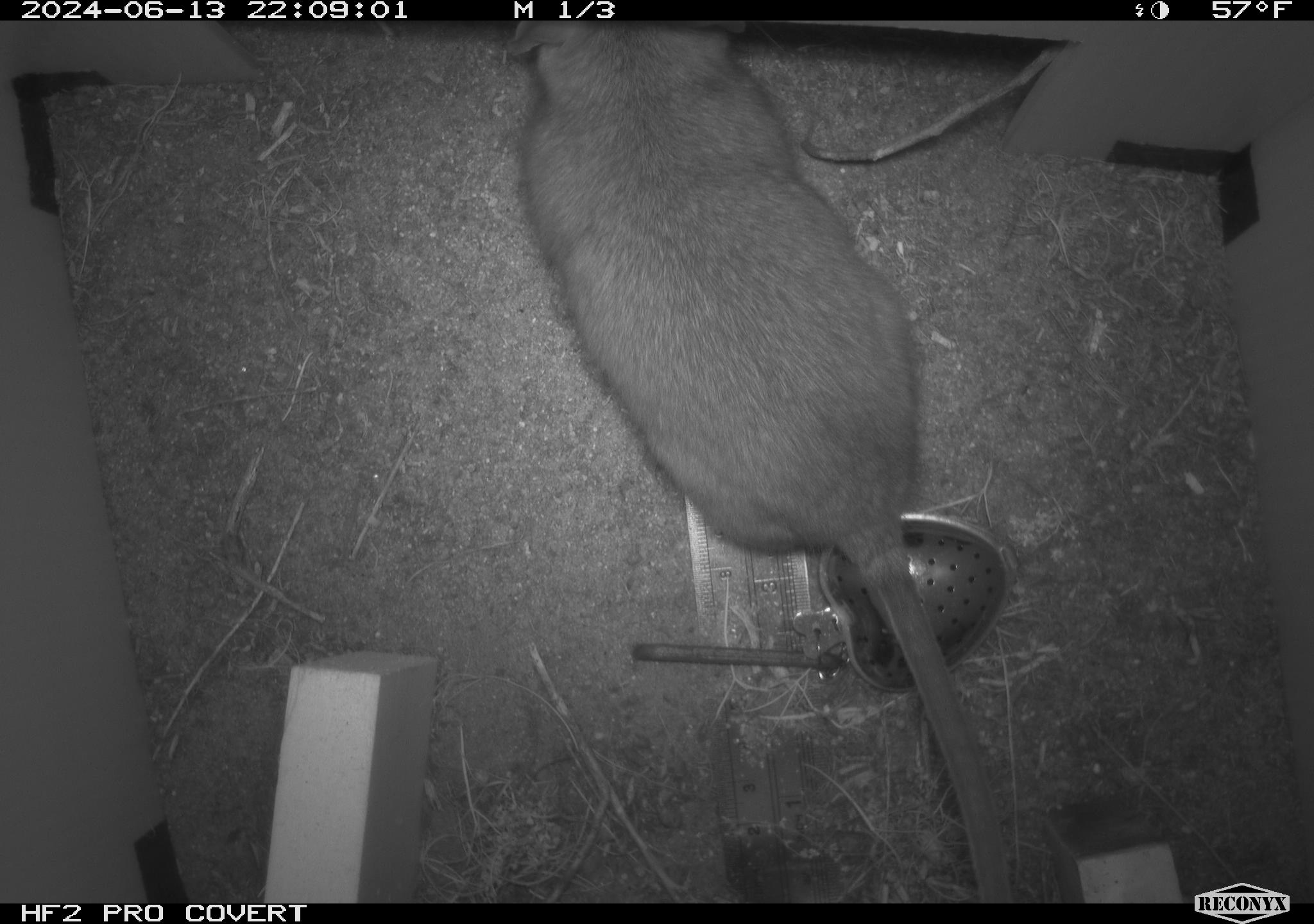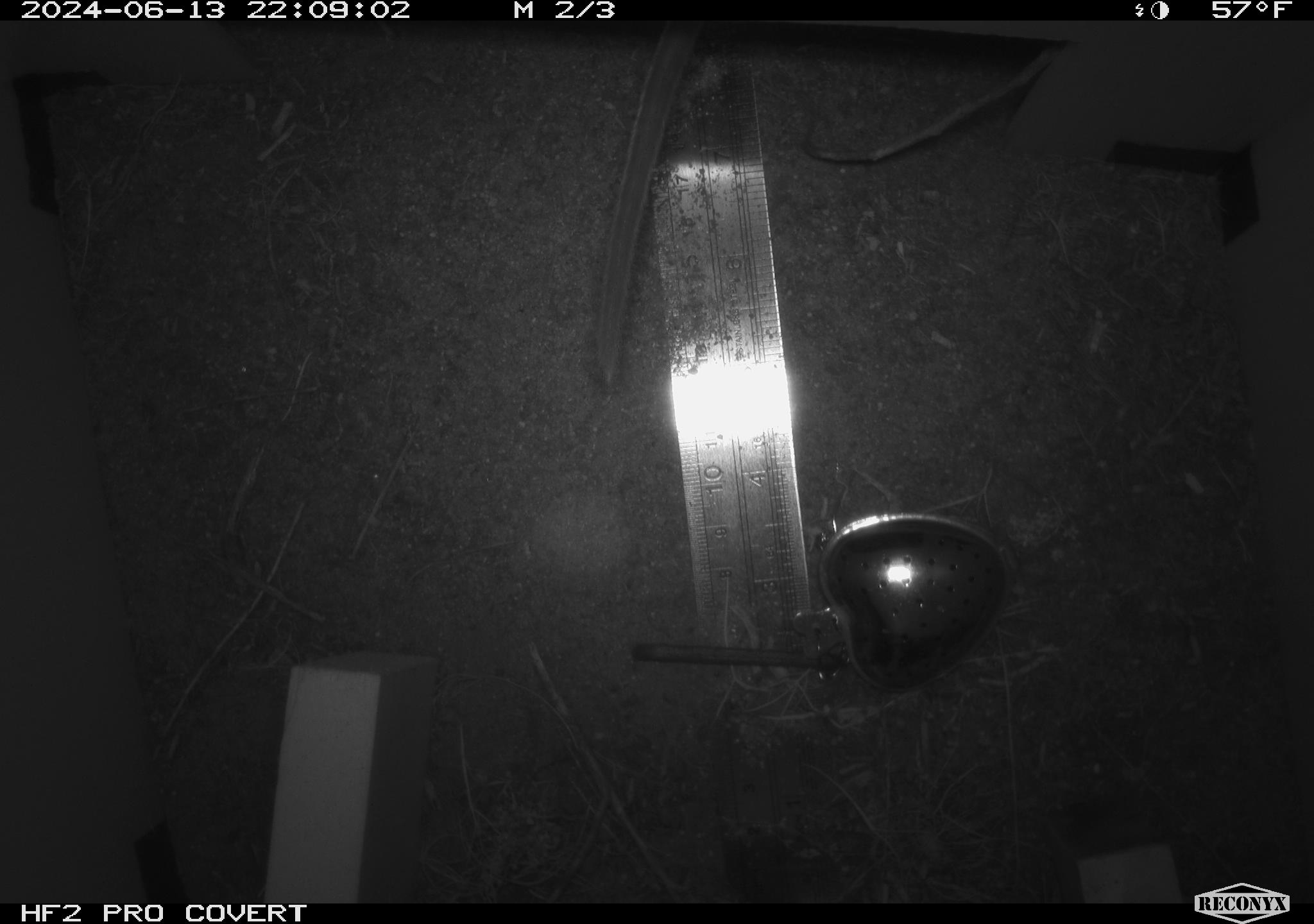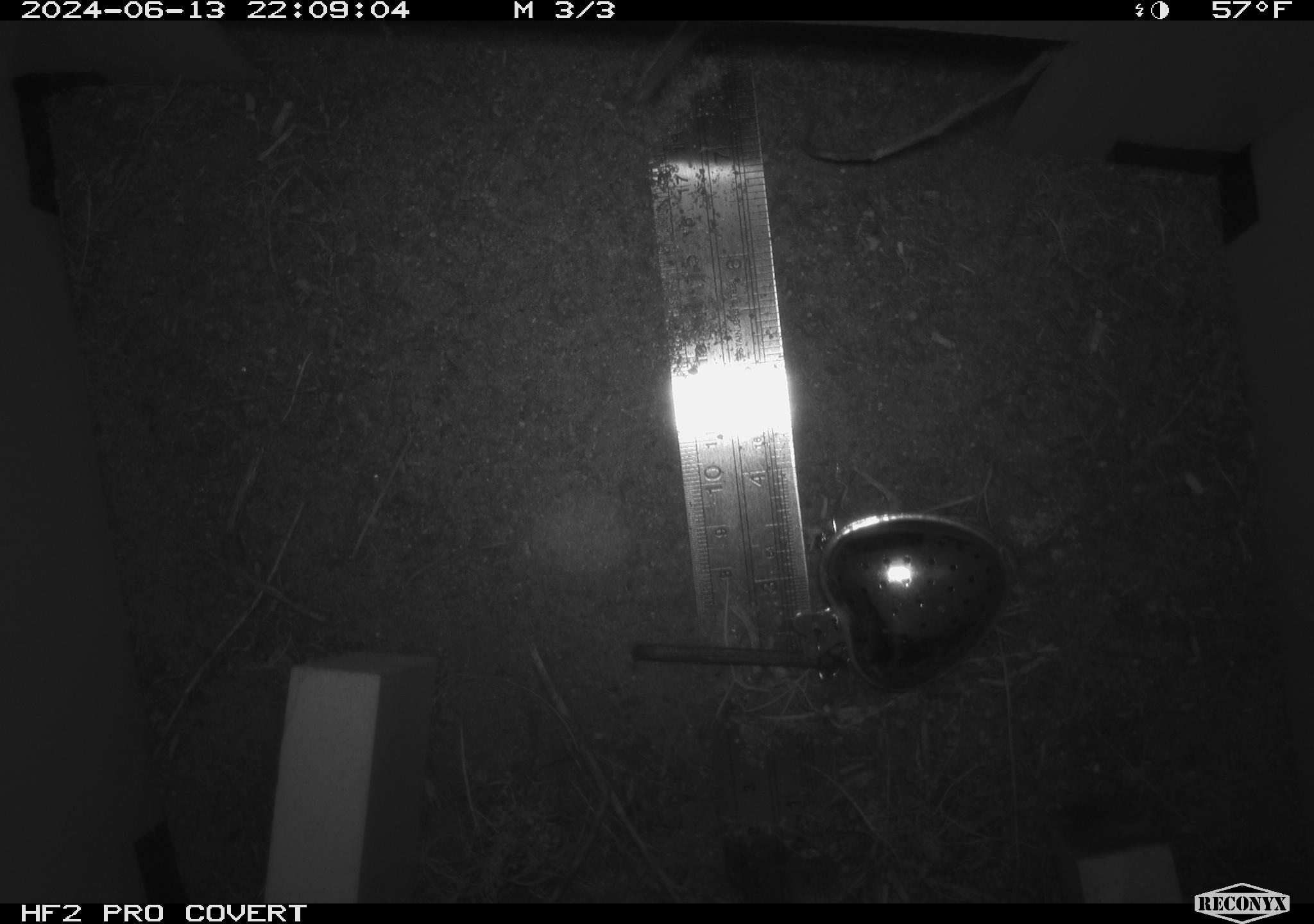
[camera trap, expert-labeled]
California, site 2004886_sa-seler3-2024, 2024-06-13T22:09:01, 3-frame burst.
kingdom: Animalia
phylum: Chordata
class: Mammalia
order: Rodentia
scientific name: Rodentia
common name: woodrat or rat or mouse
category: woodrat or rat or mouse species